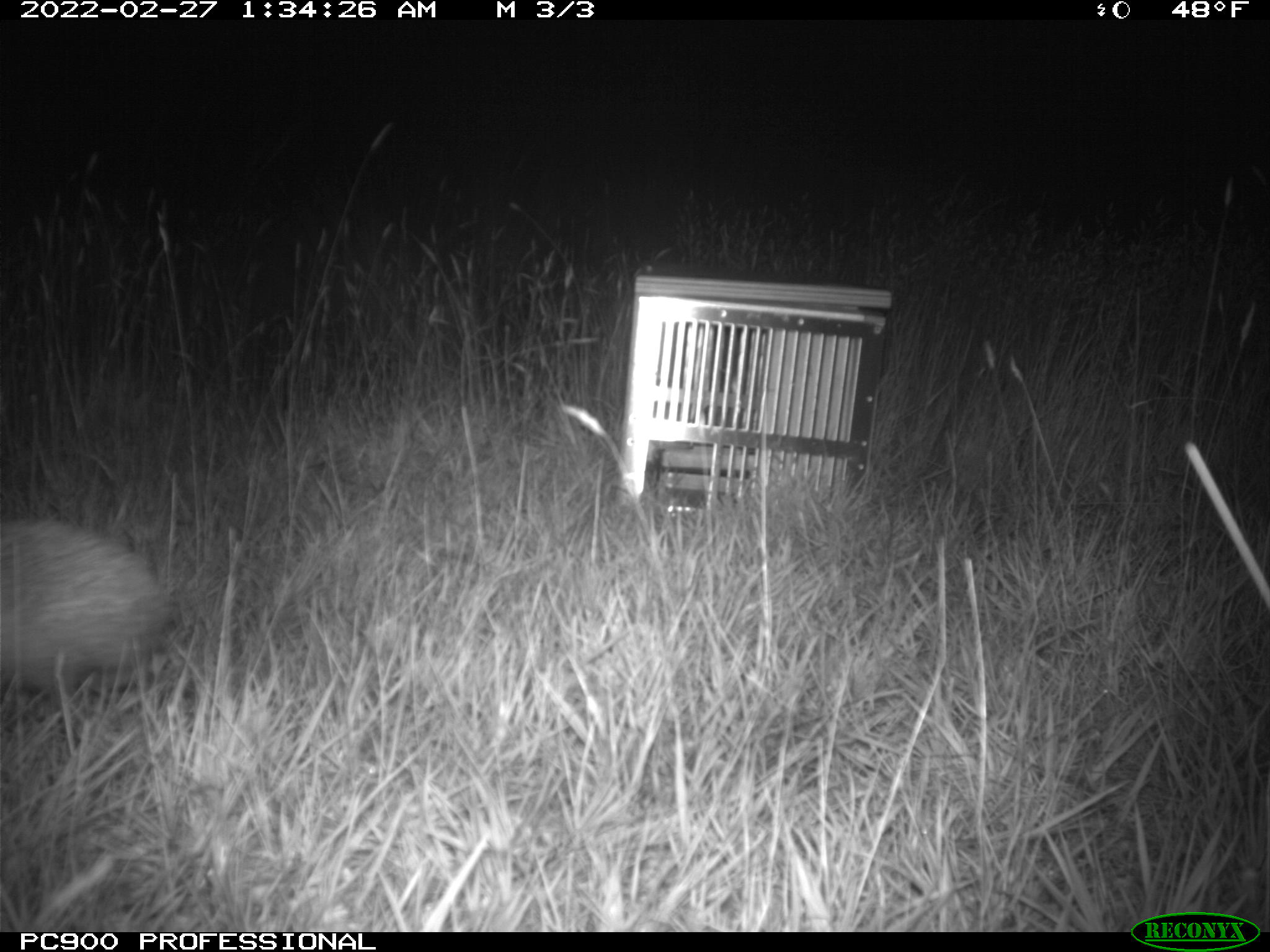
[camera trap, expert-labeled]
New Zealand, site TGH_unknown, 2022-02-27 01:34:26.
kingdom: Animalia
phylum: Chordata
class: Mammalia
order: Eulipotyphla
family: Erinaceidae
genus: Erinaceus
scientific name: Erinaceus europaeus europaeus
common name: european hedgehog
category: hedgehog